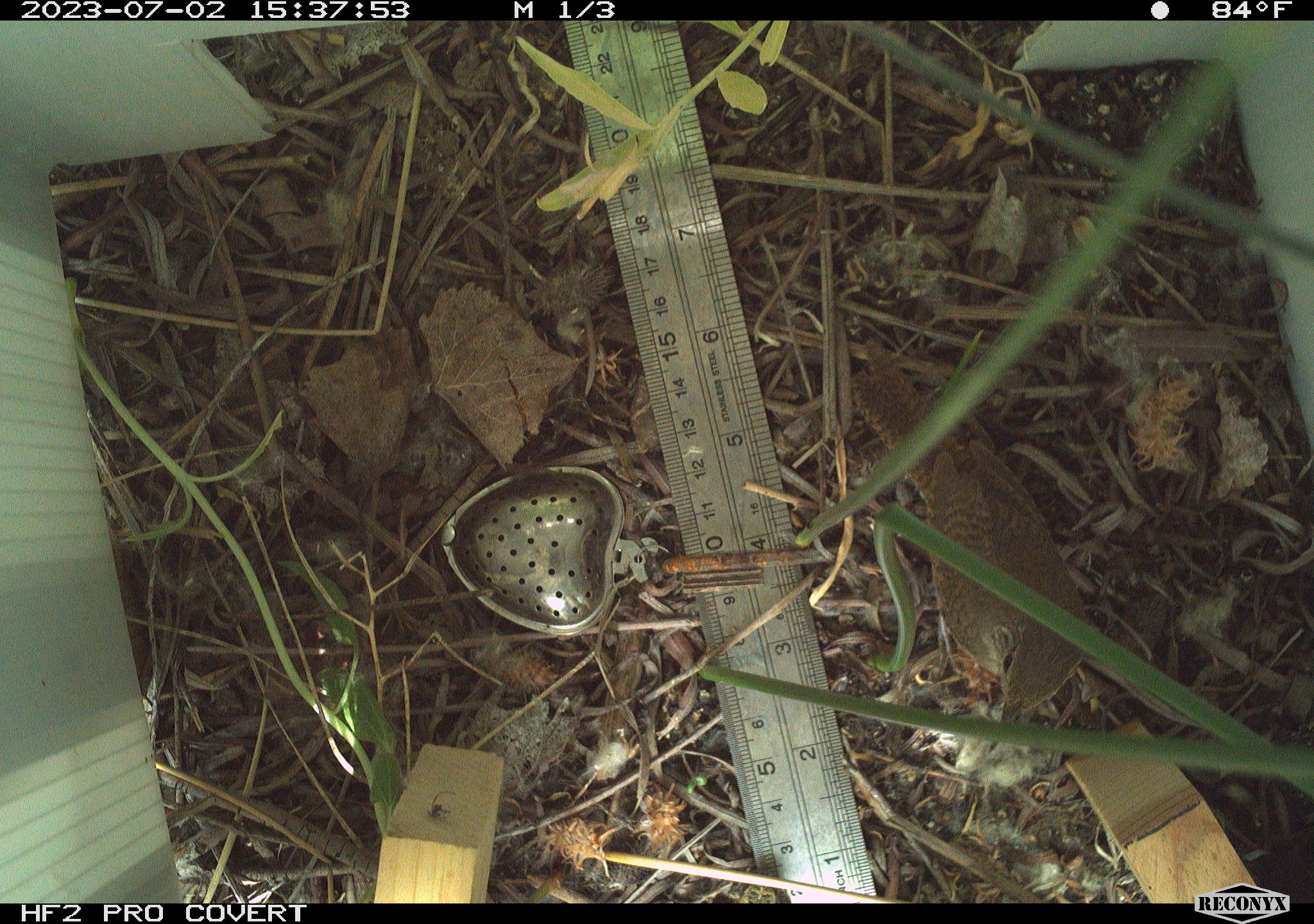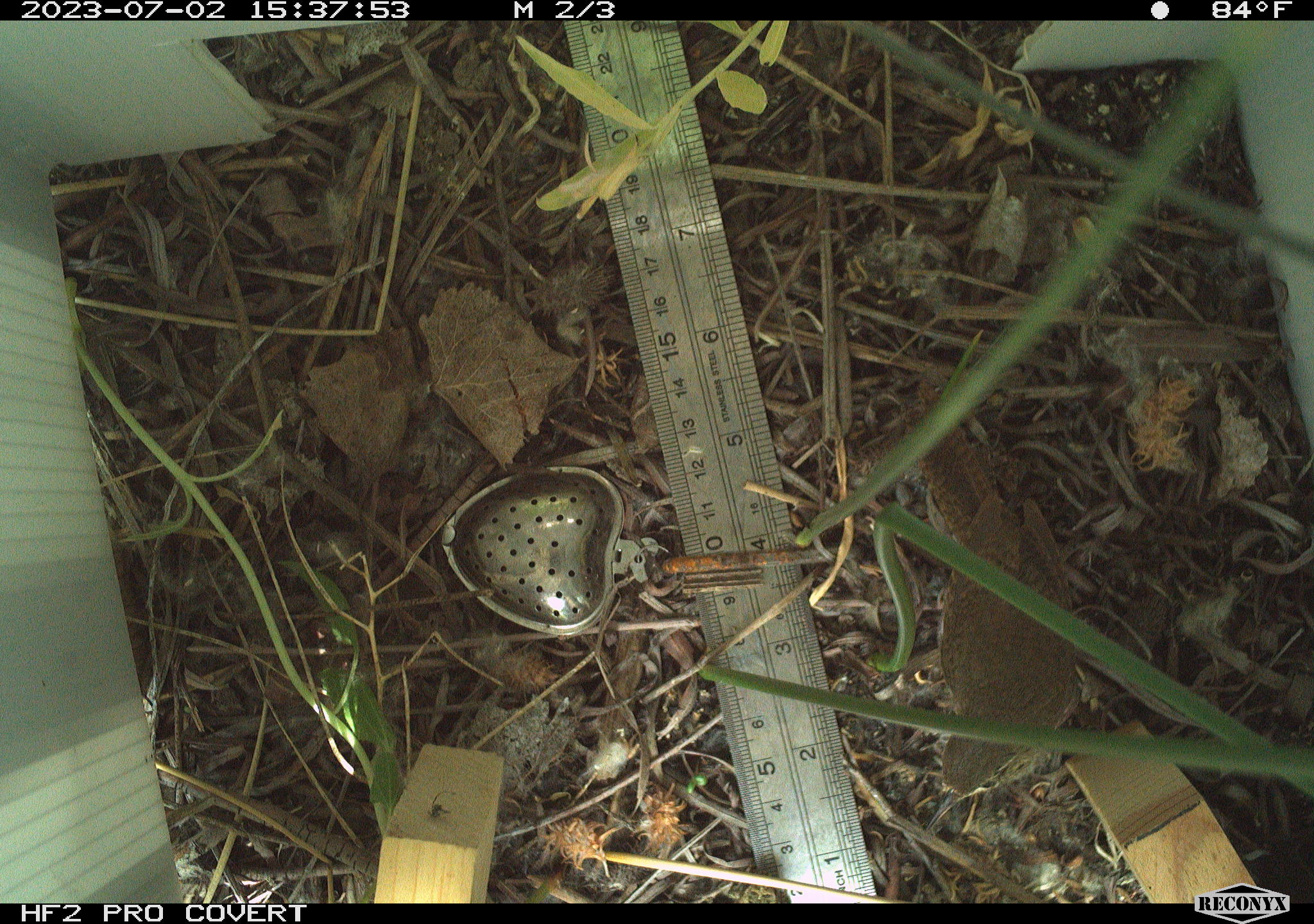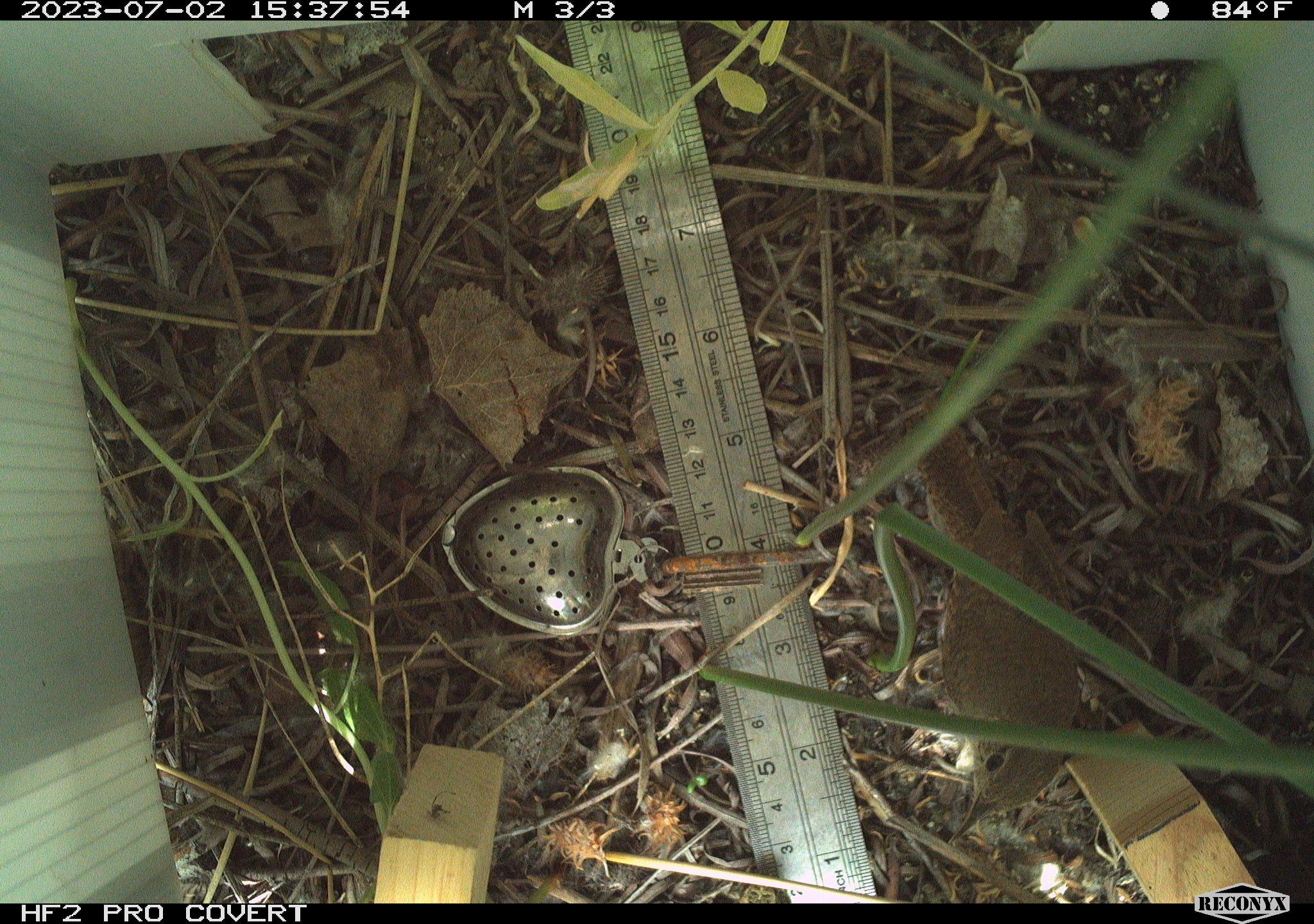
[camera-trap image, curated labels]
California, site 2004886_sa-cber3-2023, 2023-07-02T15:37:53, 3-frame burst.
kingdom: Animalia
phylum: Chordata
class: Aves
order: Passeriformes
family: Troglodytidae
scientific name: Troglodytidae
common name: wren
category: troglodytidae family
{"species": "troglodytidae family (wren) (Troglodytidae)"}